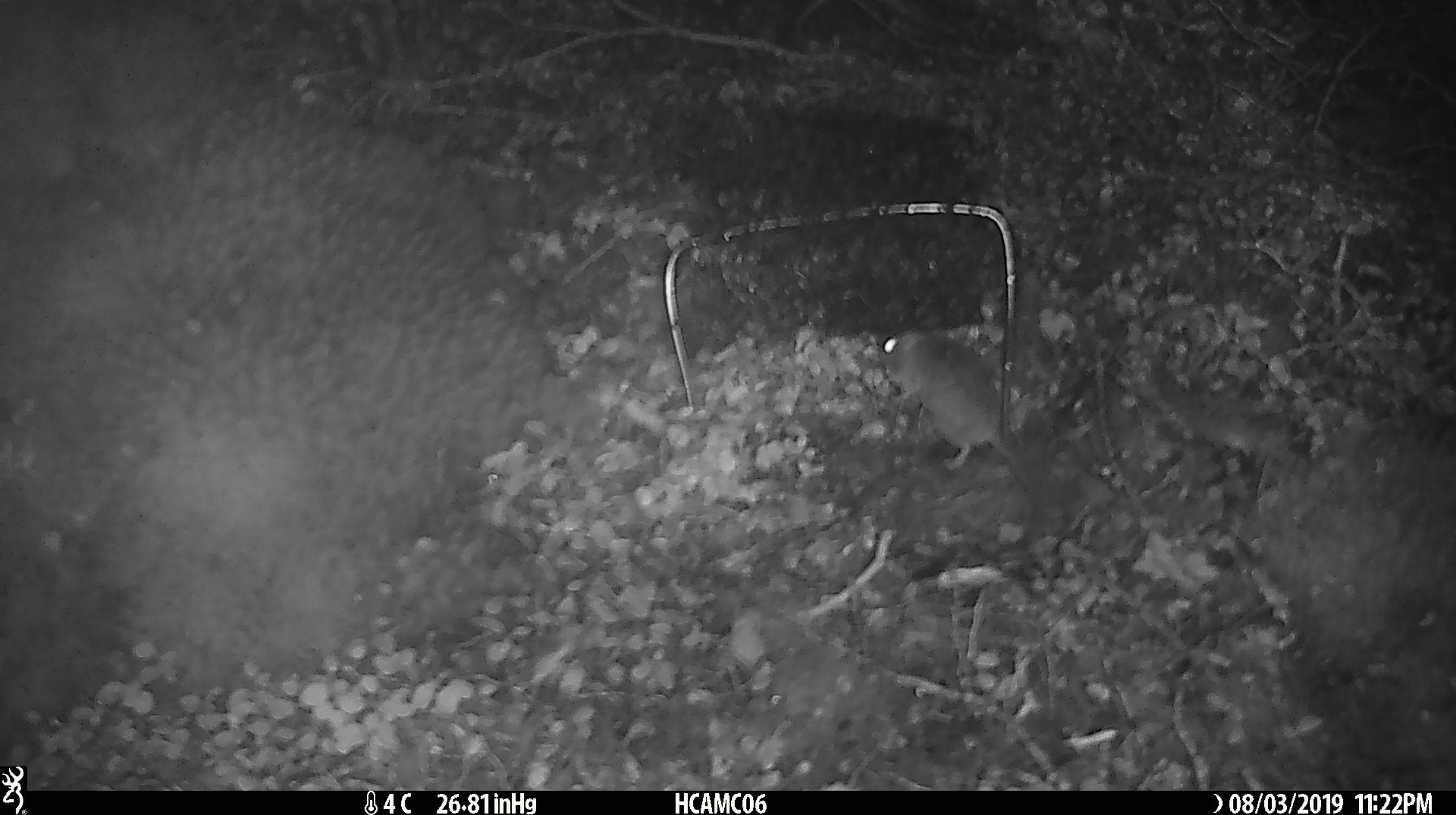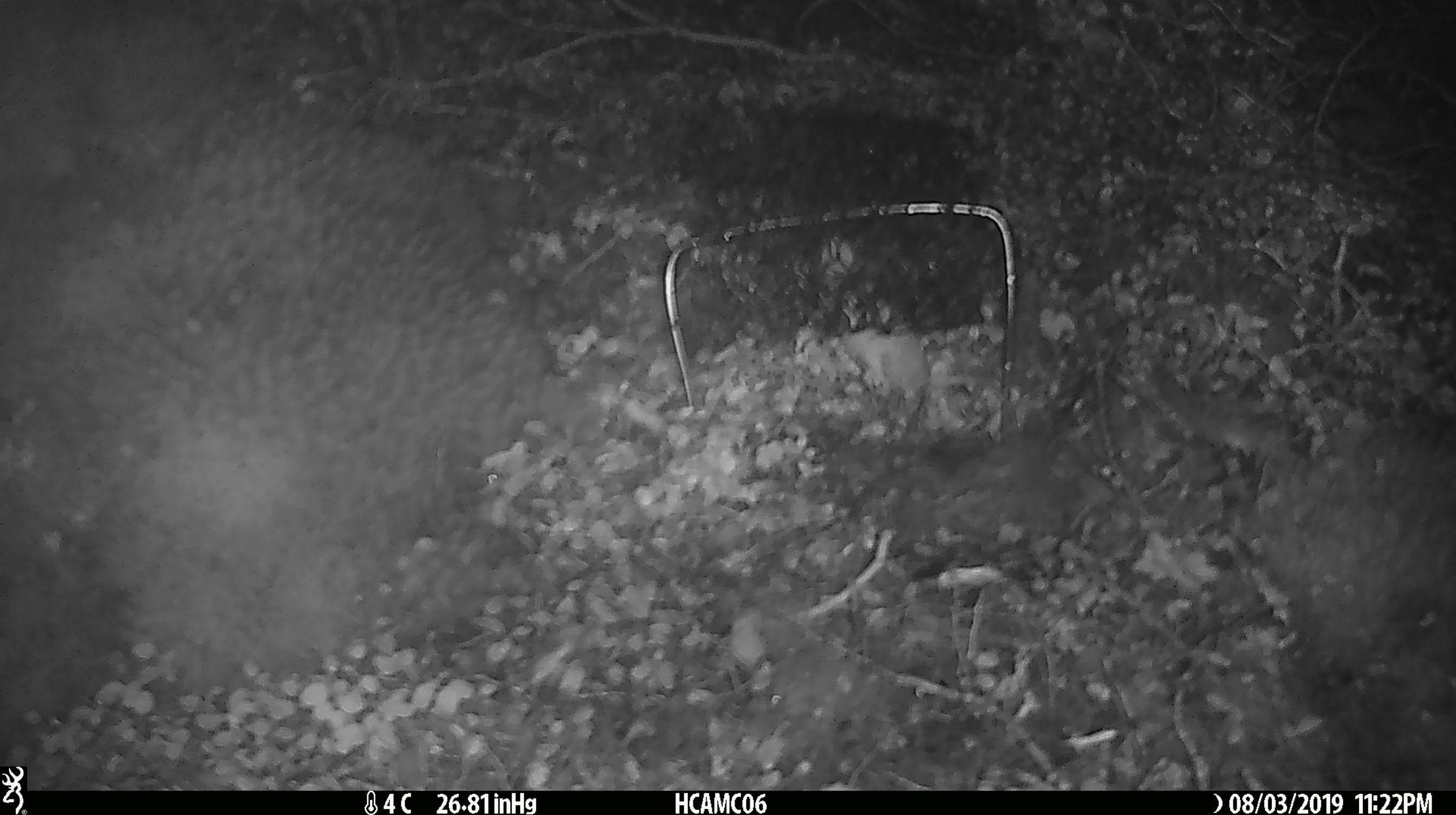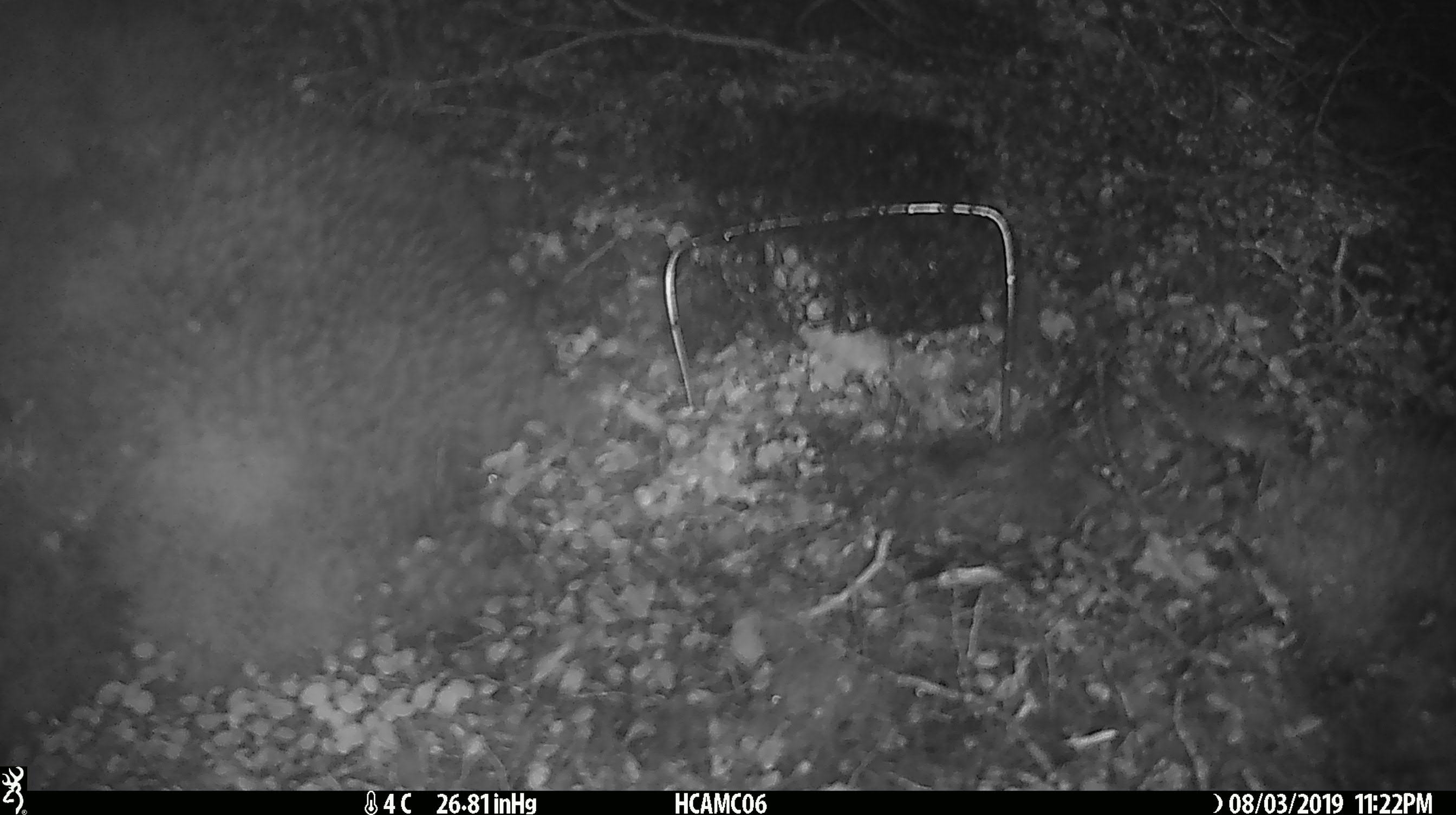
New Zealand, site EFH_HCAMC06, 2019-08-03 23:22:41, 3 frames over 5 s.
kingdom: Animalia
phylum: Chordata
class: Mammalia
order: Rodentia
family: Muridae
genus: Mus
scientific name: Mus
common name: mouse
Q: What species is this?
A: Mouse (Mus).